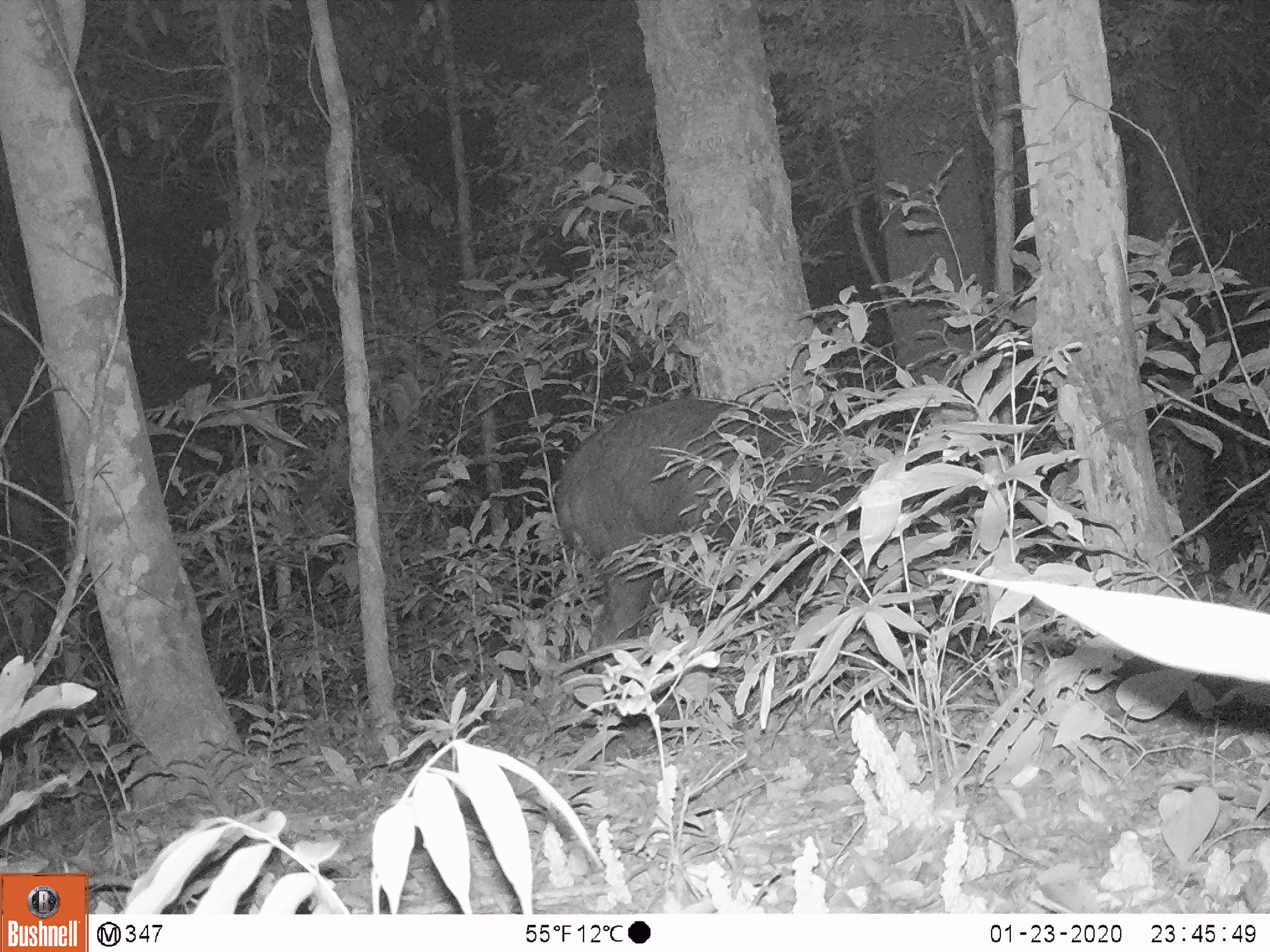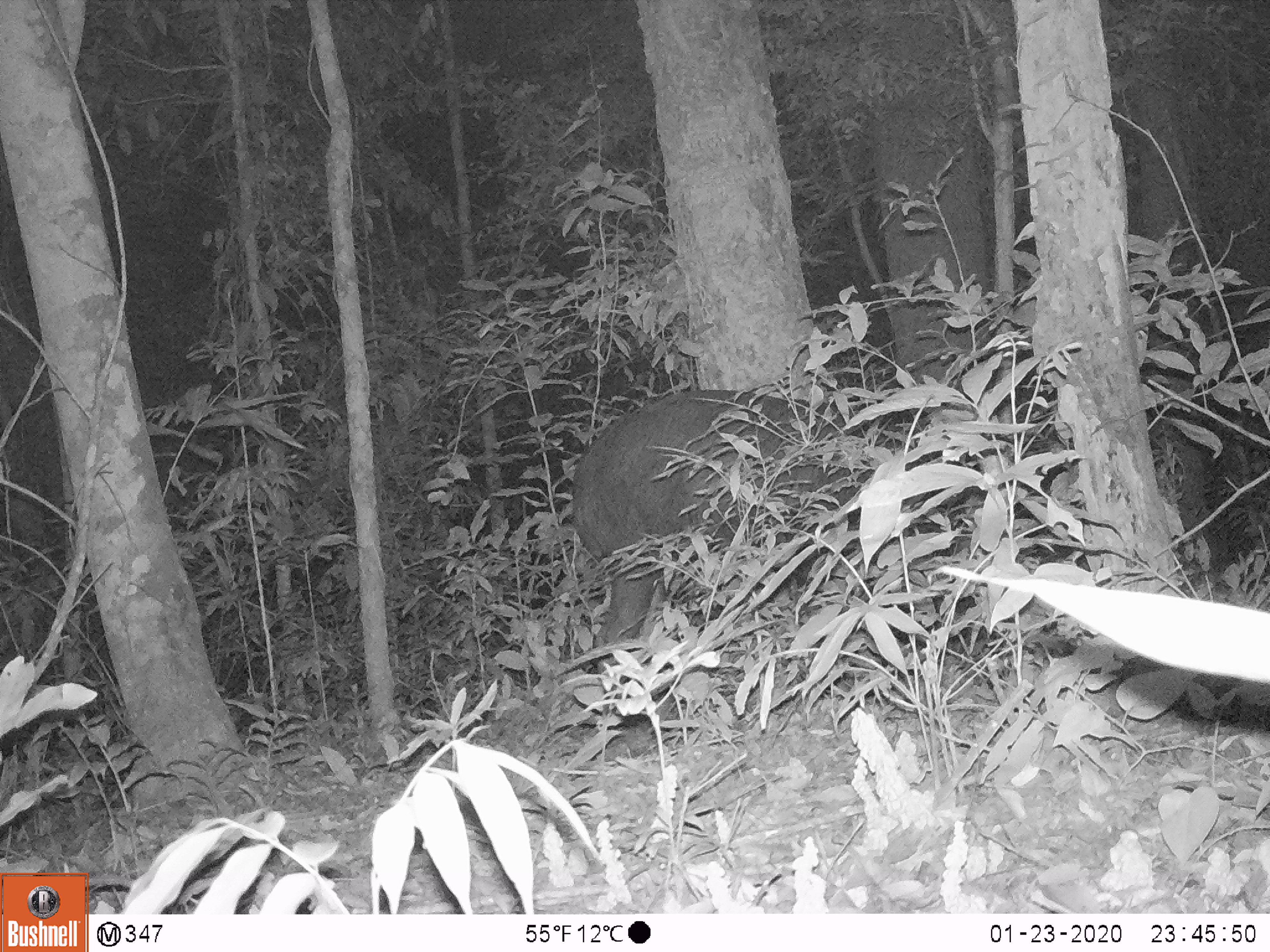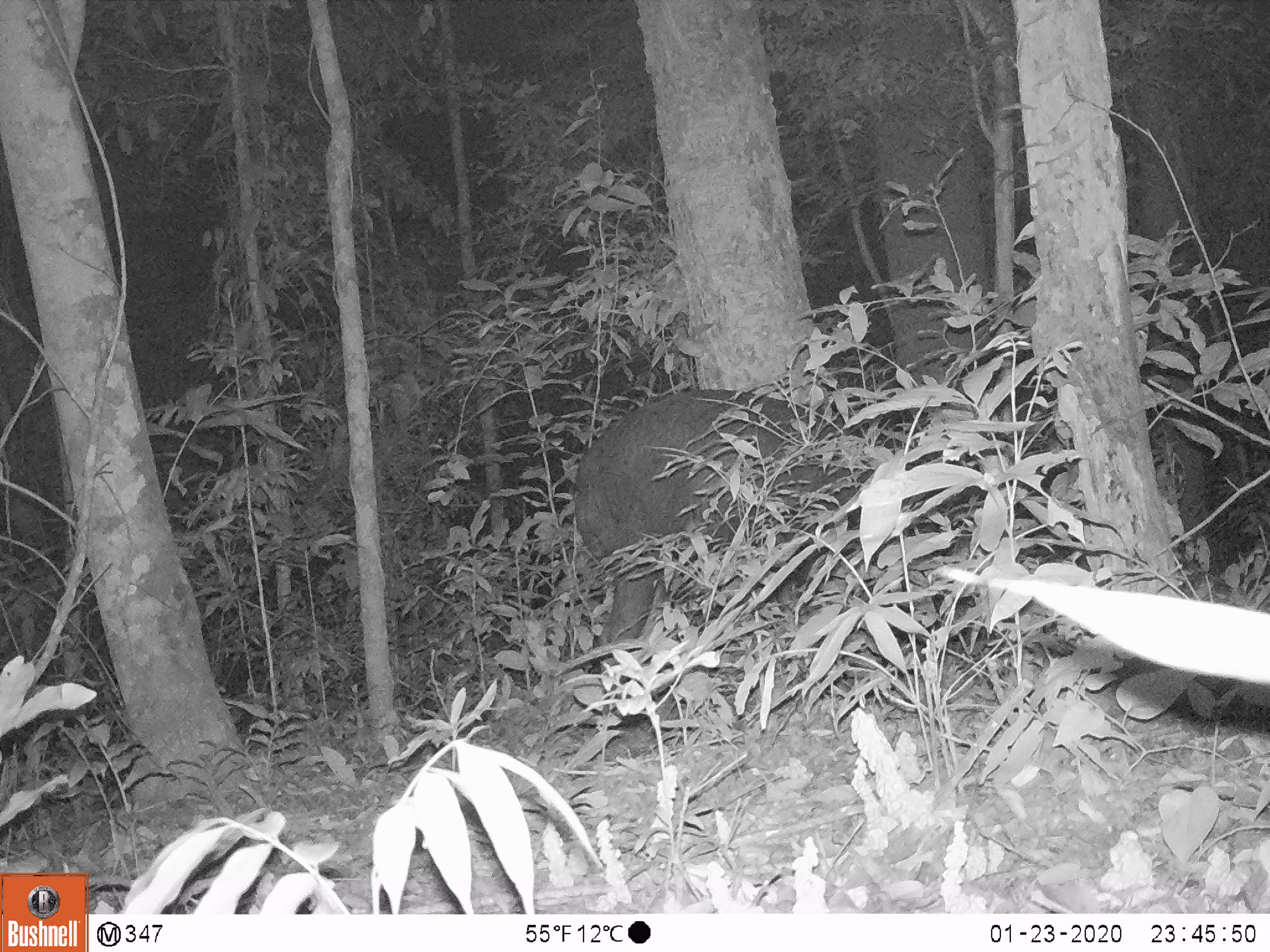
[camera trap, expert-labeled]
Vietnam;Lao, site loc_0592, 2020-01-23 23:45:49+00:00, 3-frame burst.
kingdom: Animalia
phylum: Chordata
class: Mammalia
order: Artiodactyla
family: Bovidae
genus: Capricornis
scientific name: Capricornis sumatraensis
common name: chinese serow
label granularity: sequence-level